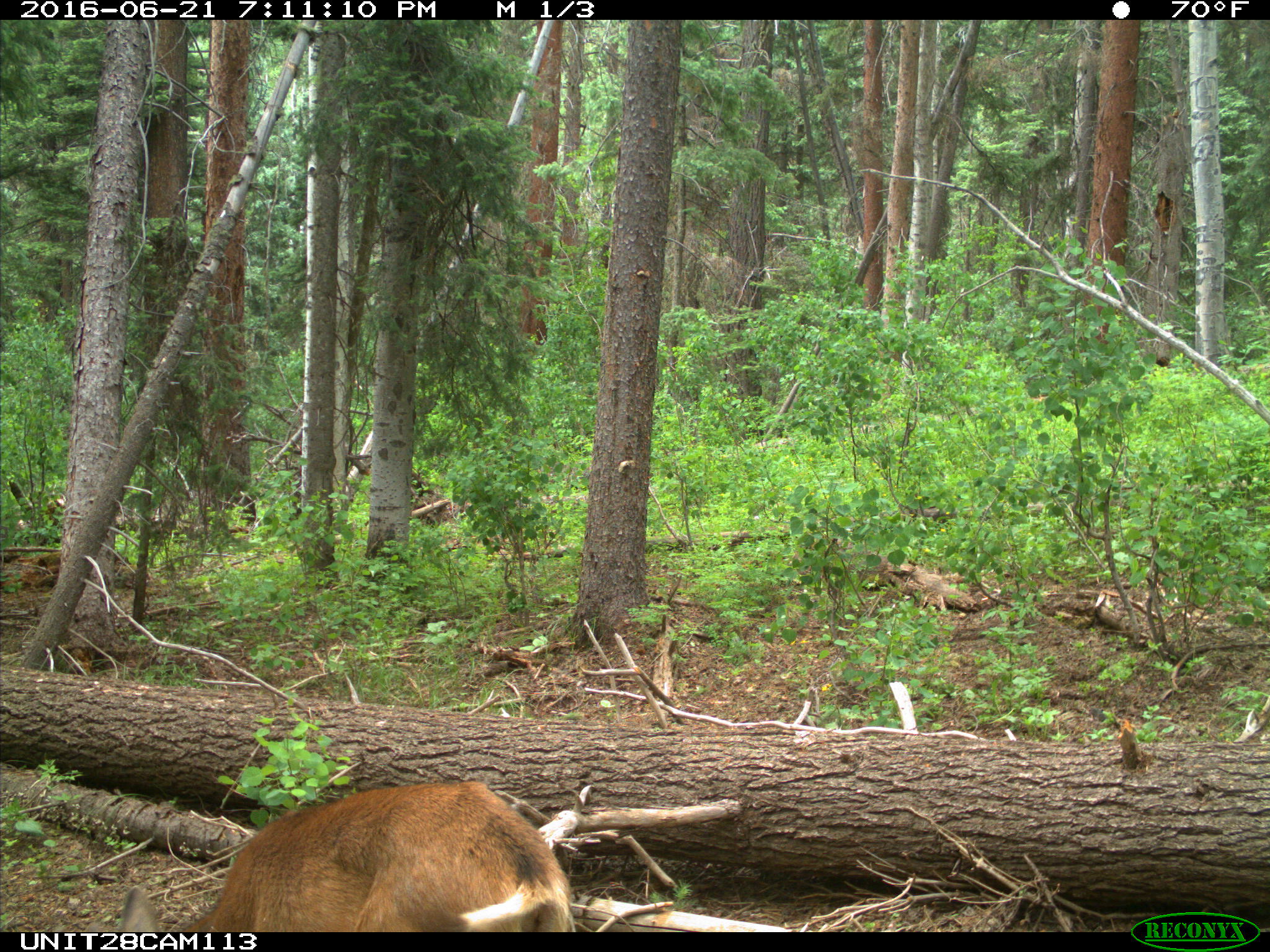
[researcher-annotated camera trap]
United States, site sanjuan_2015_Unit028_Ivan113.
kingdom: Animalia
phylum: Chordata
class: Mammalia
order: Artiodactyla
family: Cervidae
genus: Odocoileus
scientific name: Odocoileus hemionus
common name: mule deer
Odocoileus hemionus (mule deer).